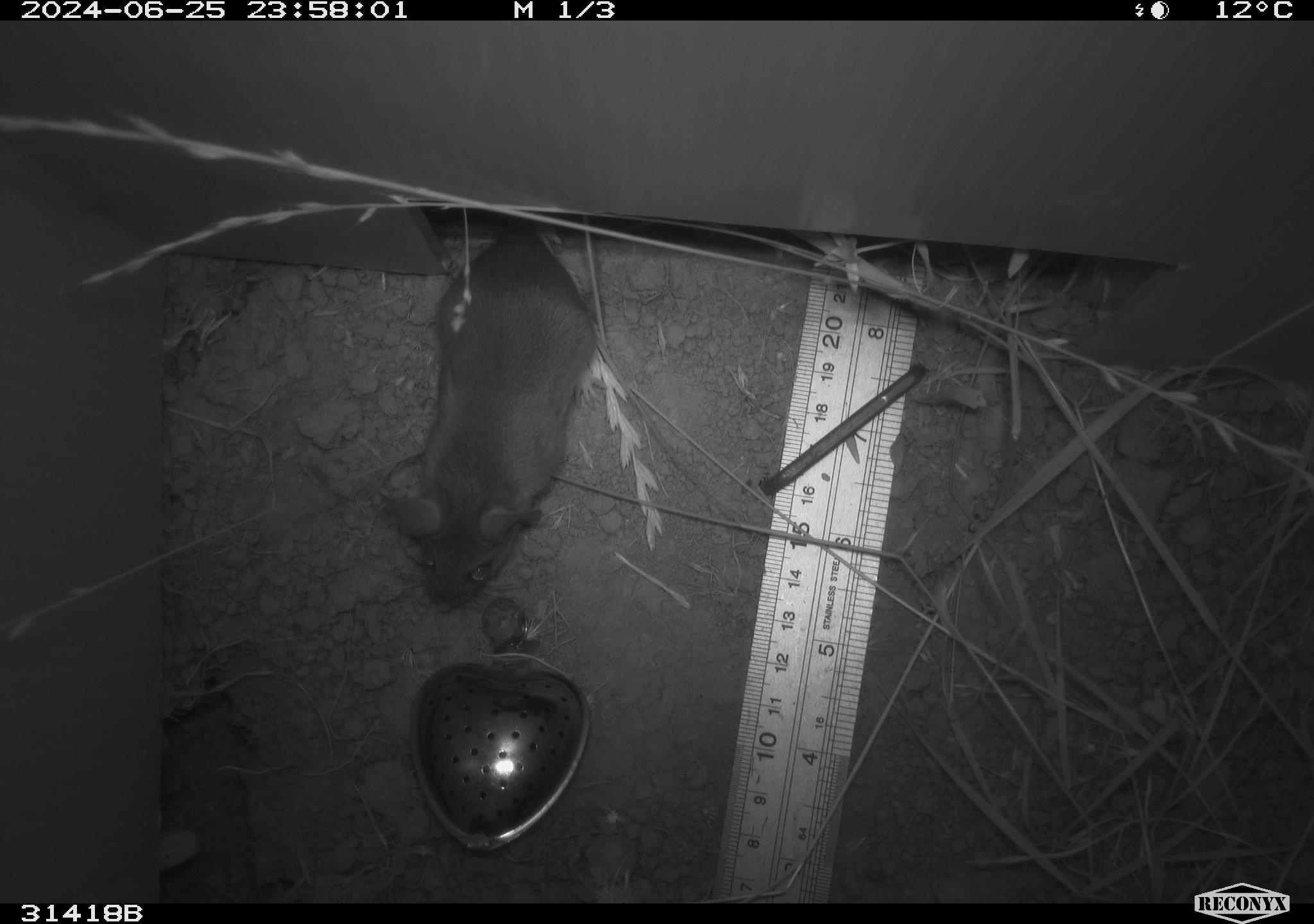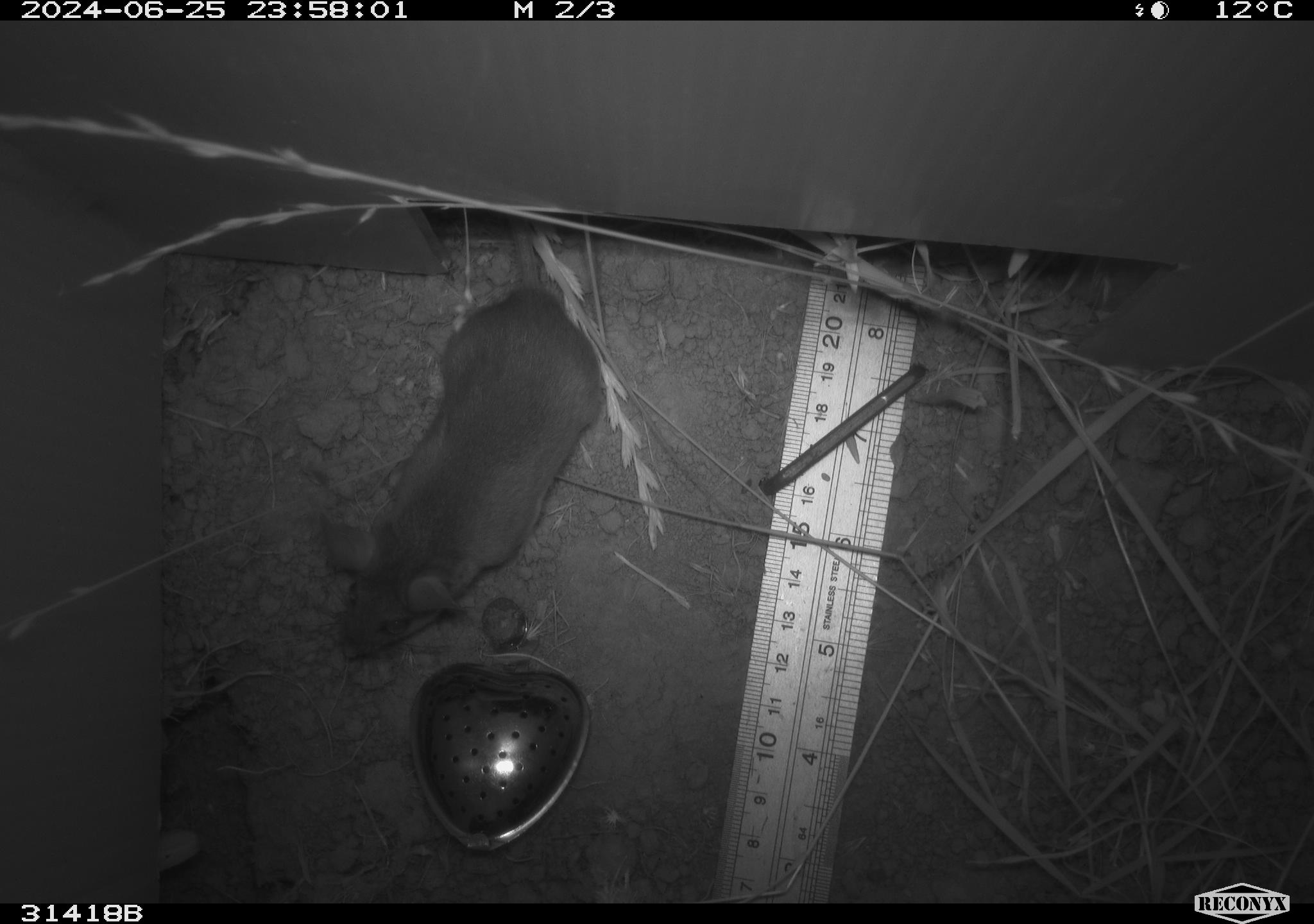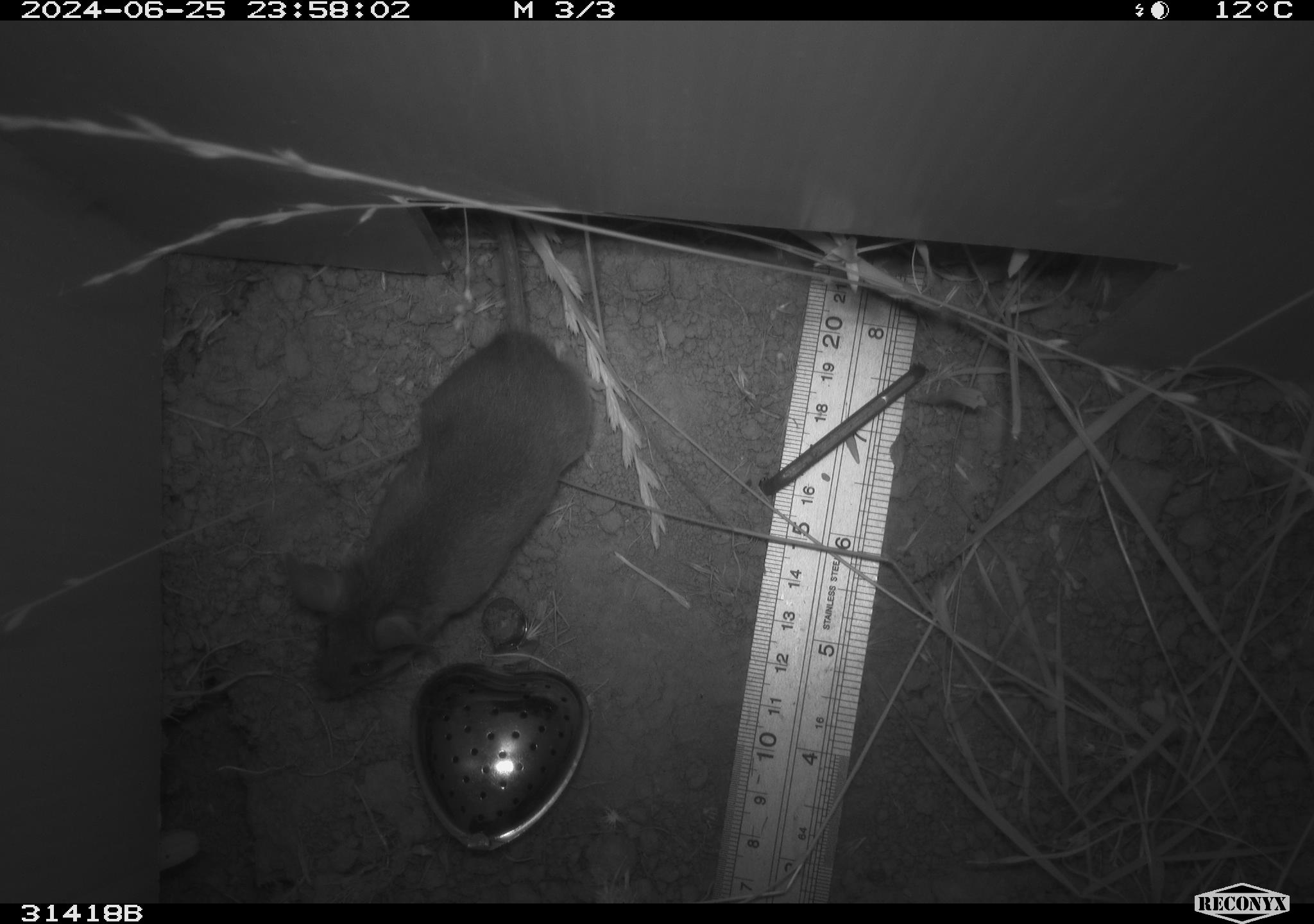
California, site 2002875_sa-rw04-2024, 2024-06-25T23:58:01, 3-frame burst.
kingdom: Animalia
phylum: Chordata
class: Mammalia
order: Rodentia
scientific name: Rodentia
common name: rodent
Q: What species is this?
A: Rodent (Rodentia).